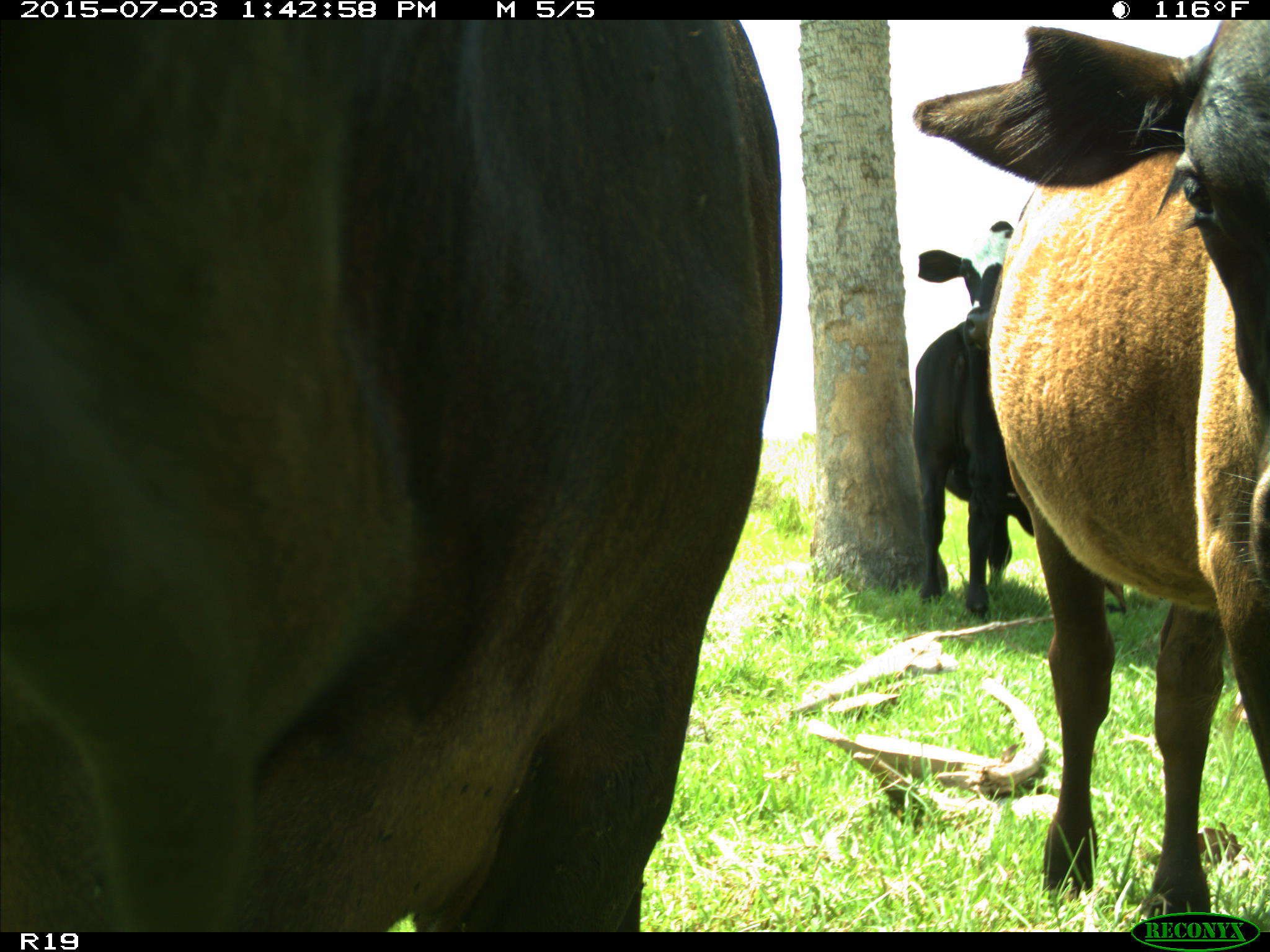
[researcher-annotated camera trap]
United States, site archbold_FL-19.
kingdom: Animalia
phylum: Chordata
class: Mammalia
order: Artiodactyla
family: Bovidae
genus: Bos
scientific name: Bos taurus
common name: domestic cow